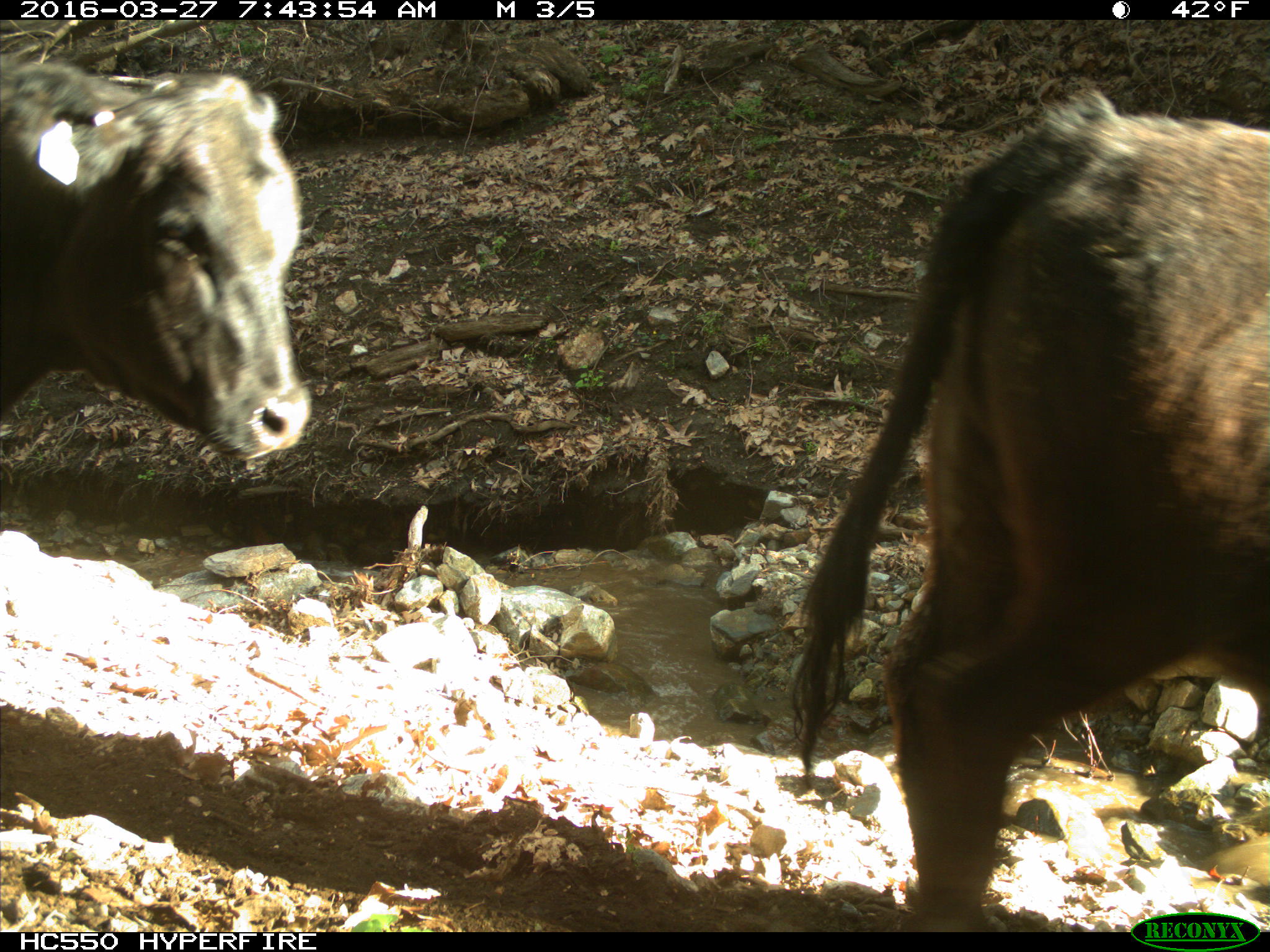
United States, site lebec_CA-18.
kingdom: Animalia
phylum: Chordata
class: Mammalia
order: Artiodactyla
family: Bovidae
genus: Bos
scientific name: Bos taurus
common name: domestic cow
Bos taurus (domestic cow).